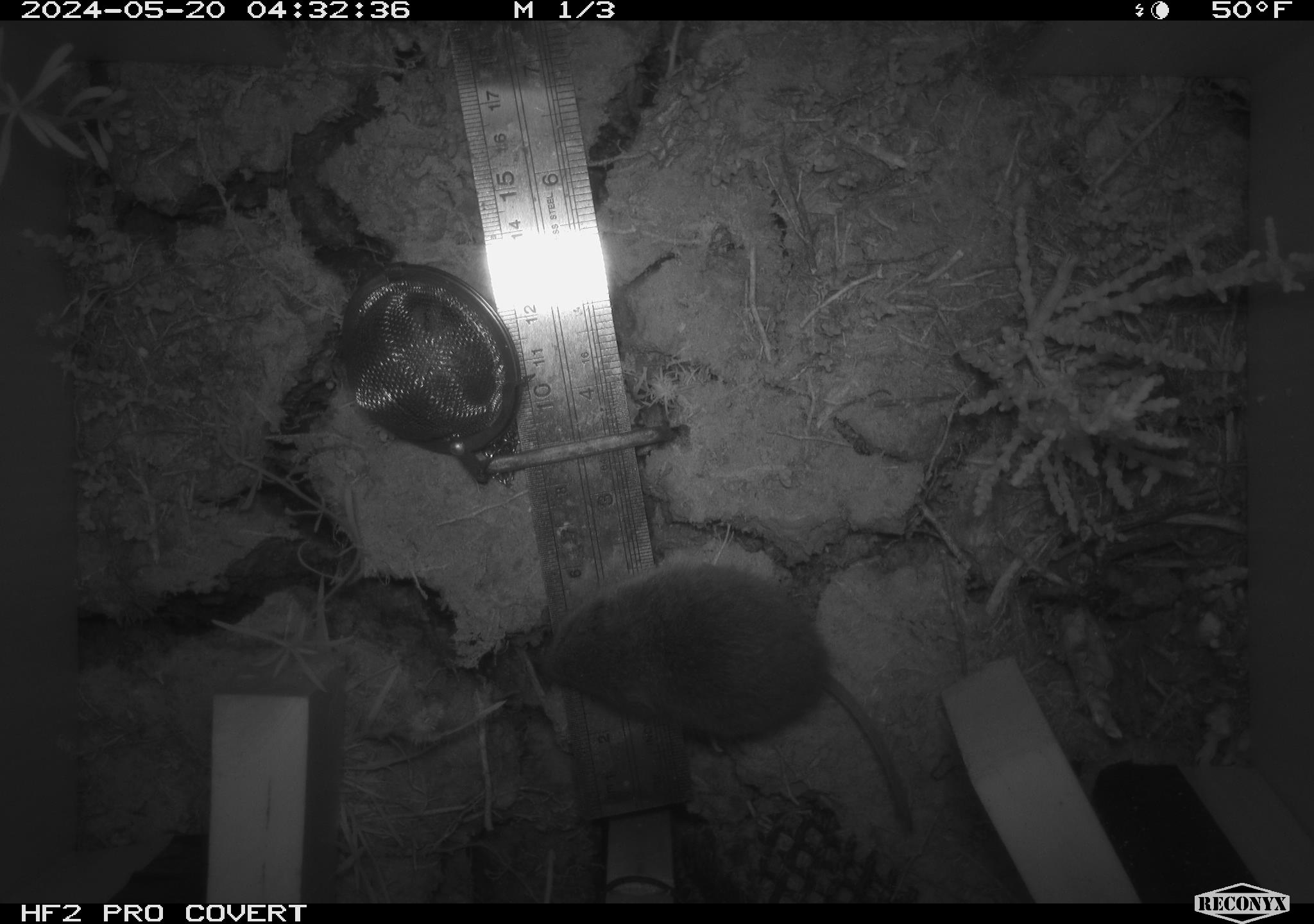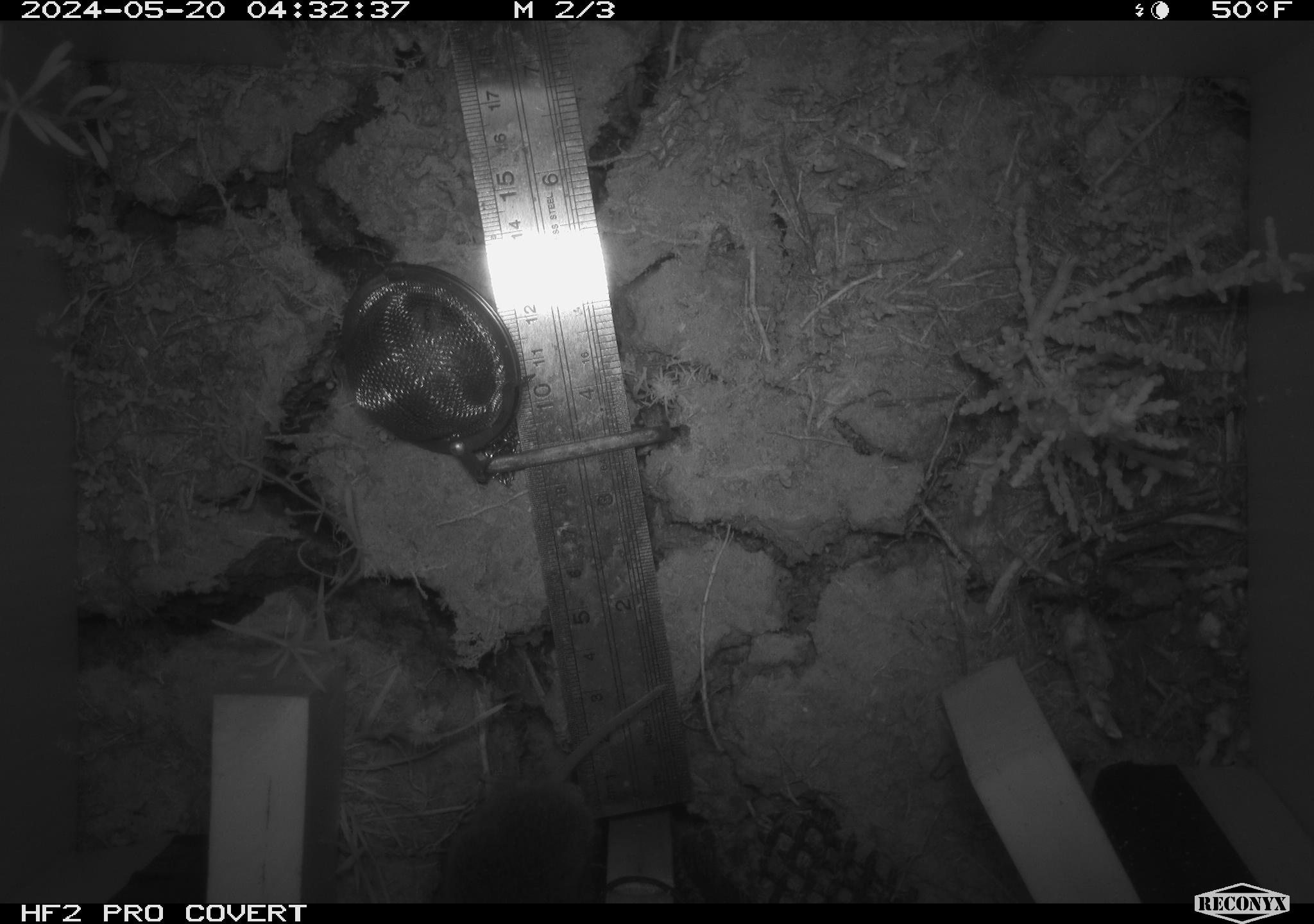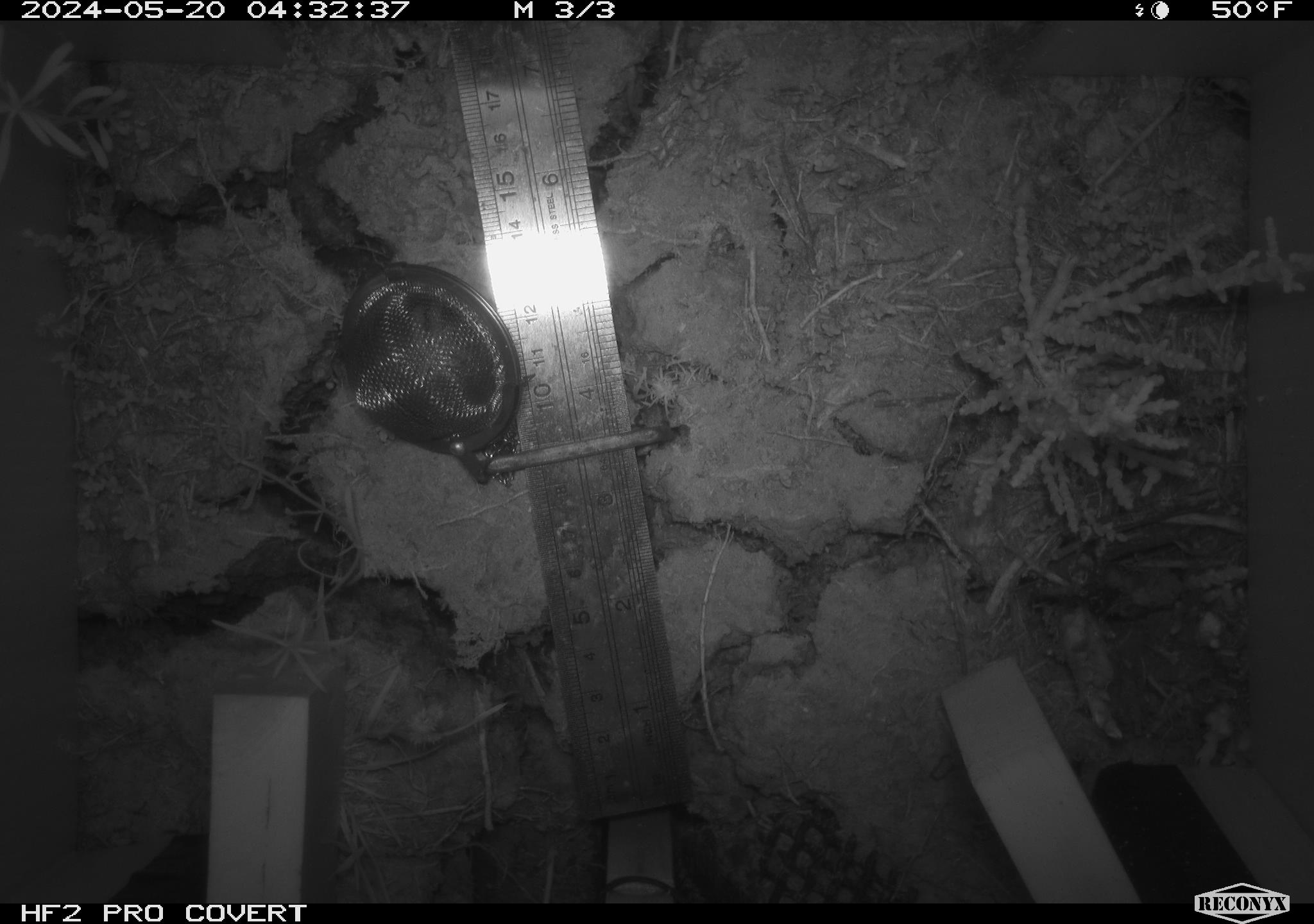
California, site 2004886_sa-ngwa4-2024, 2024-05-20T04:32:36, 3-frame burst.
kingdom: Animalia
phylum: Chordata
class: Mammalia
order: Rodentia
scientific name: Rodentia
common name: mouse species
Mouse species (Rodentia).